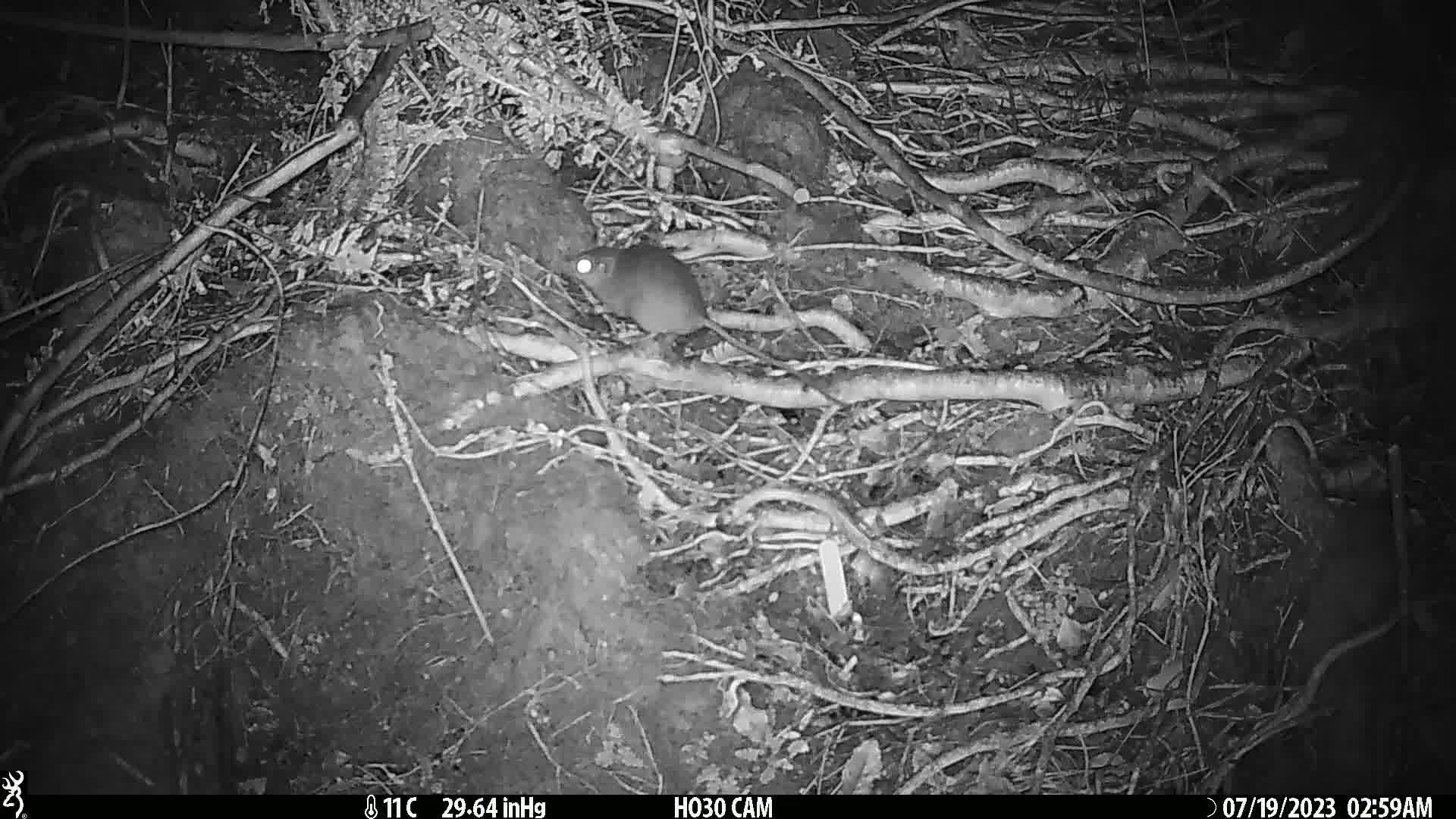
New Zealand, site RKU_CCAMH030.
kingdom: Animalia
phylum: Chordata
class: Mammalia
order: Rodentia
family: Muridae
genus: Rattus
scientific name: Rattus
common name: rat